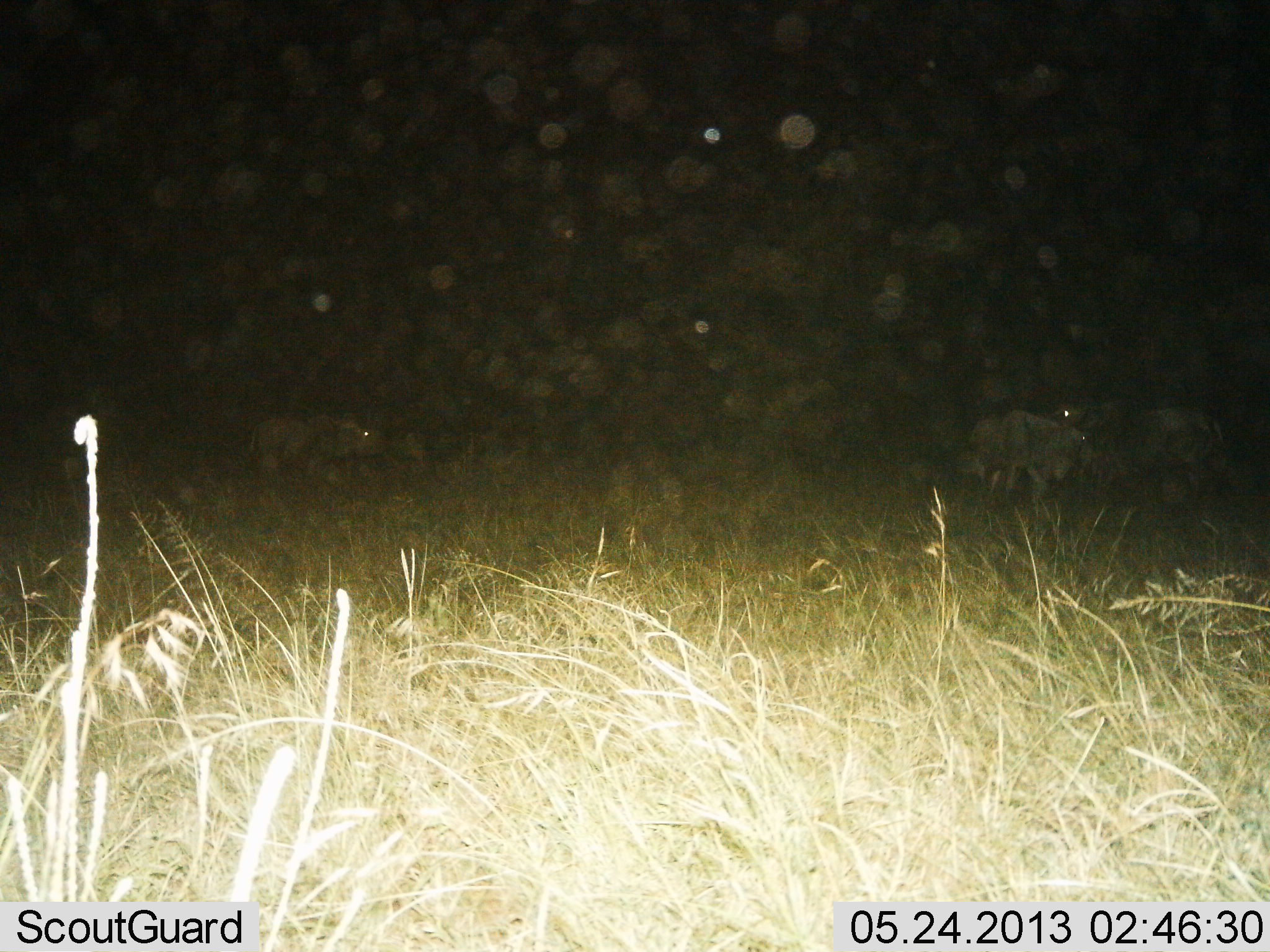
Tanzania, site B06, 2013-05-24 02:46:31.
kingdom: Animalia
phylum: Chordata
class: Mammalia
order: Artiodactyla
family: Bovidae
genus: Connochaetes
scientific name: Connochaetes taurinus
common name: blue wildebeest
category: wildebeest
Wildebeest (blue wildebeest) (Connochaetes taurinus), count 4. Behavior (volunteer vote fractions): standing 93%, resting 0%, moving 7%, interacting 0%. Young present (vote fraction): 7%. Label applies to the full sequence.